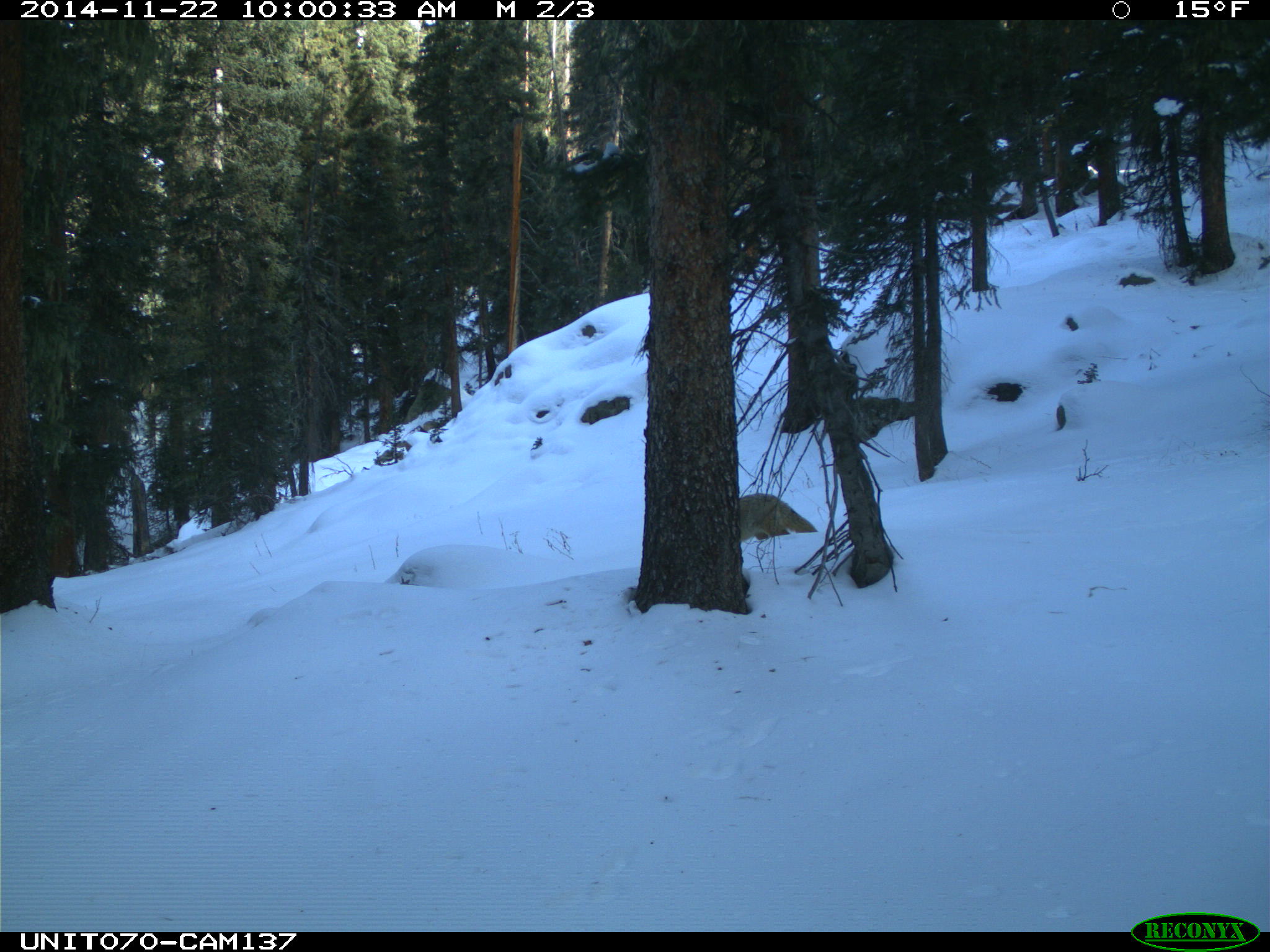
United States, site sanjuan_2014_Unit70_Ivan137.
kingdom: Animalia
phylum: Chordata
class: Mammalia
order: Carnivora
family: Canidae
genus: Canis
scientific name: Canis latrans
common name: coyote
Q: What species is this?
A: Canis latrans (coyote).